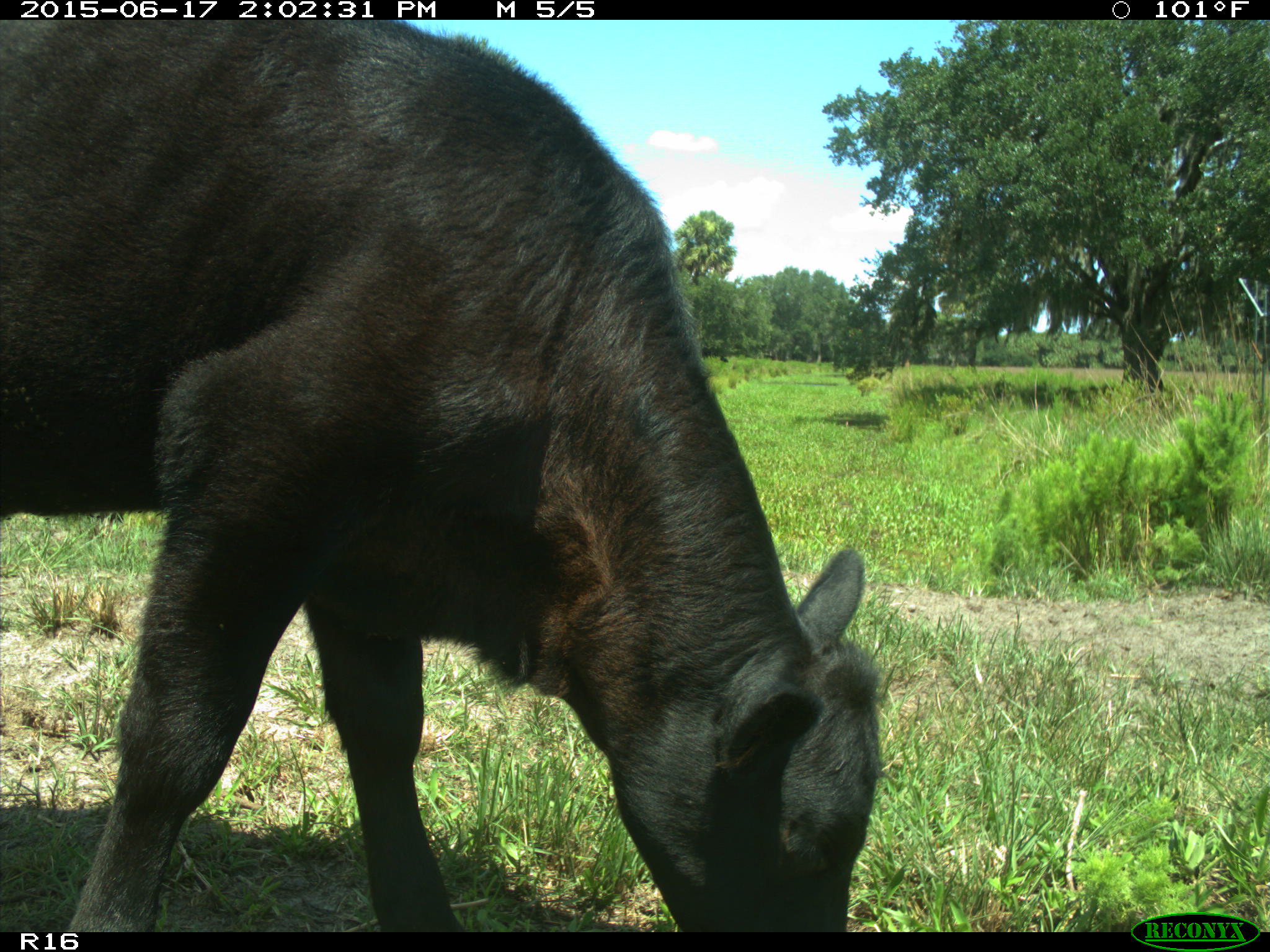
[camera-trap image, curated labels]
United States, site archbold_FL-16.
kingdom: Animalia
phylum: Chordata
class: Mammalia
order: Artiodactyla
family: Bovidae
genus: Bos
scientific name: Bos taurus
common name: domestic cow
Bos taurus (domestic cow).